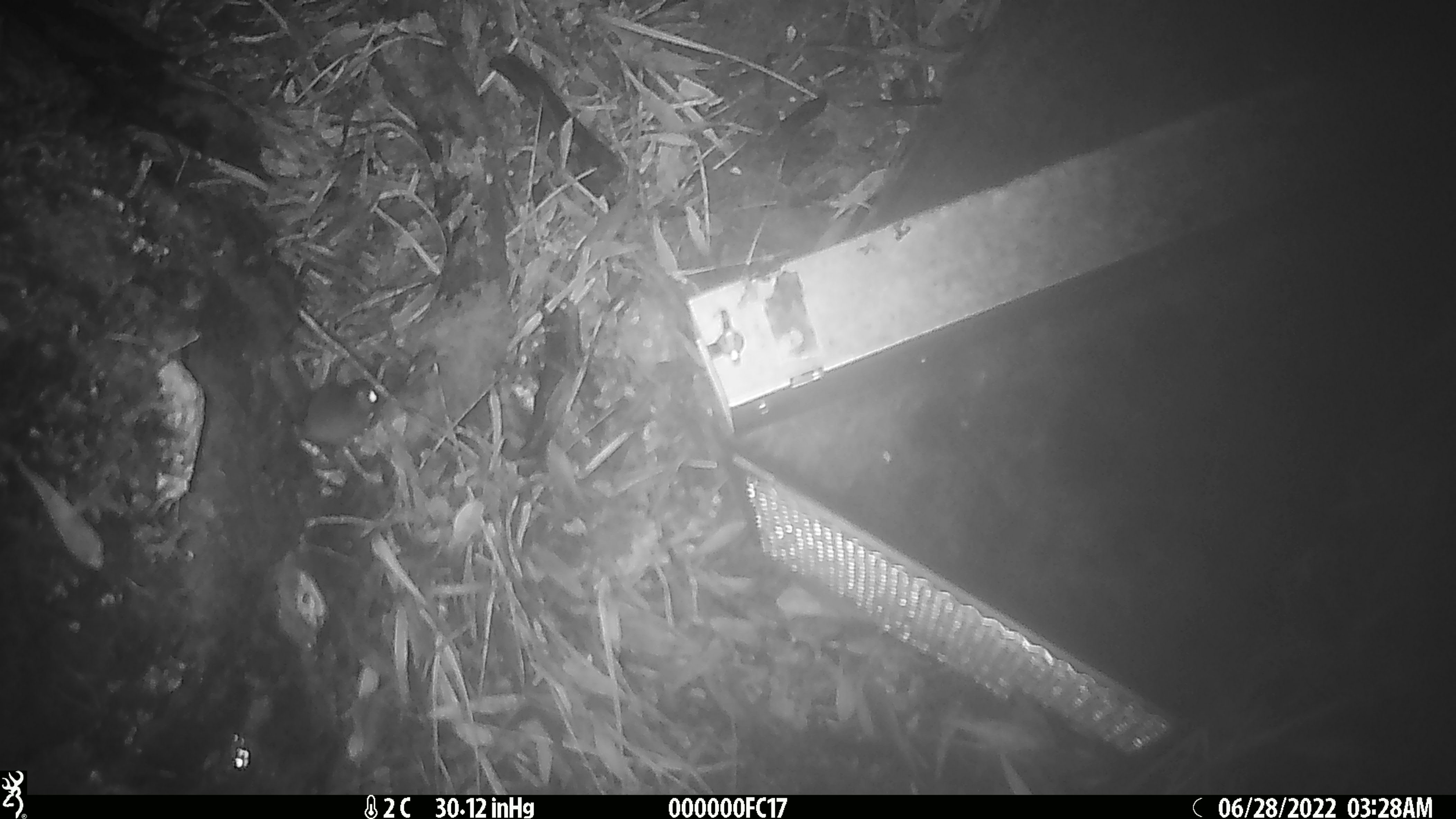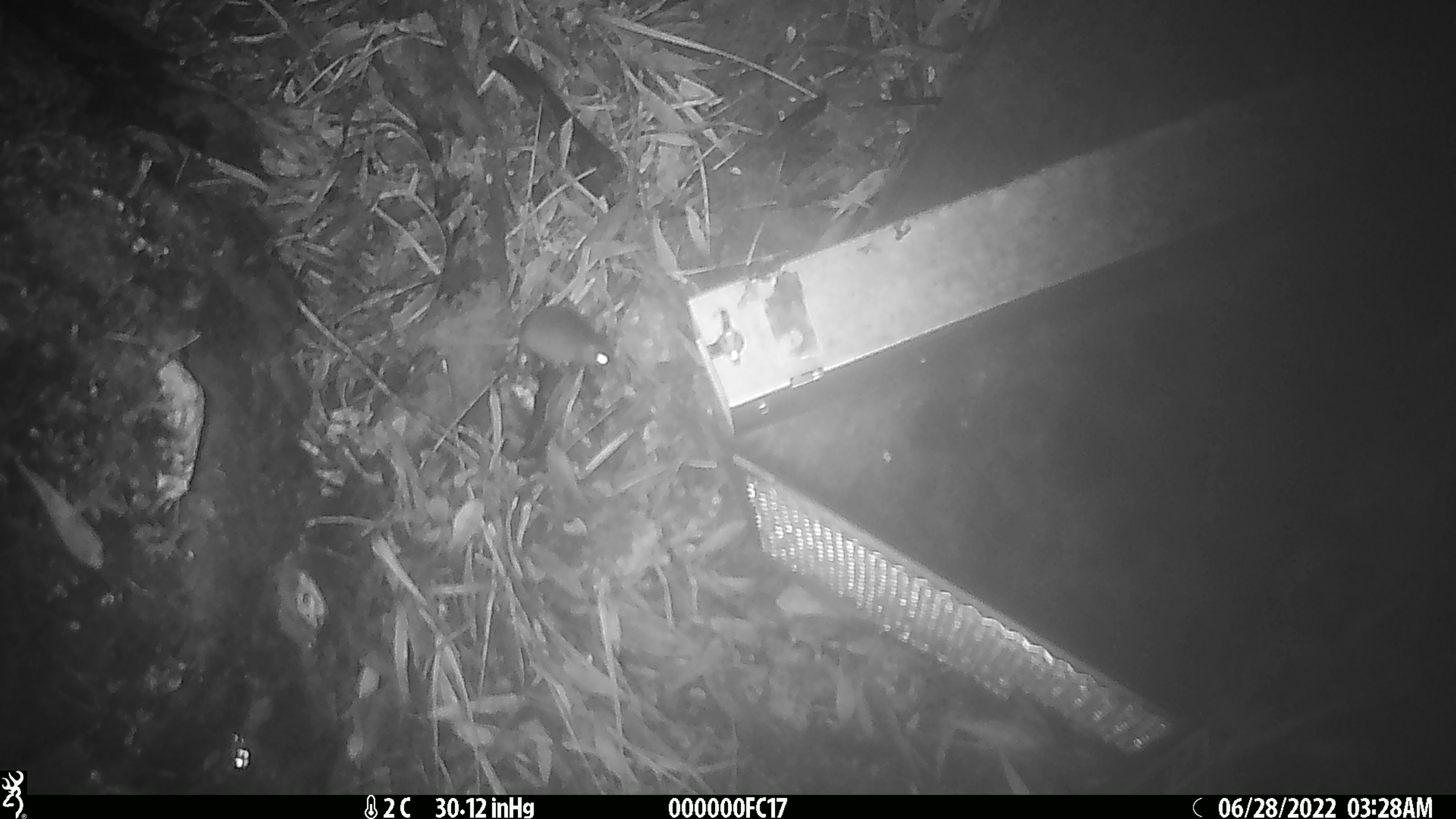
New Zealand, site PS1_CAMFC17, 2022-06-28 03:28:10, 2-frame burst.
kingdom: Animalia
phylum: Chordata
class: Mammalia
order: Rodentia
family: Muridae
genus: Mus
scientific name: Mus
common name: mouse